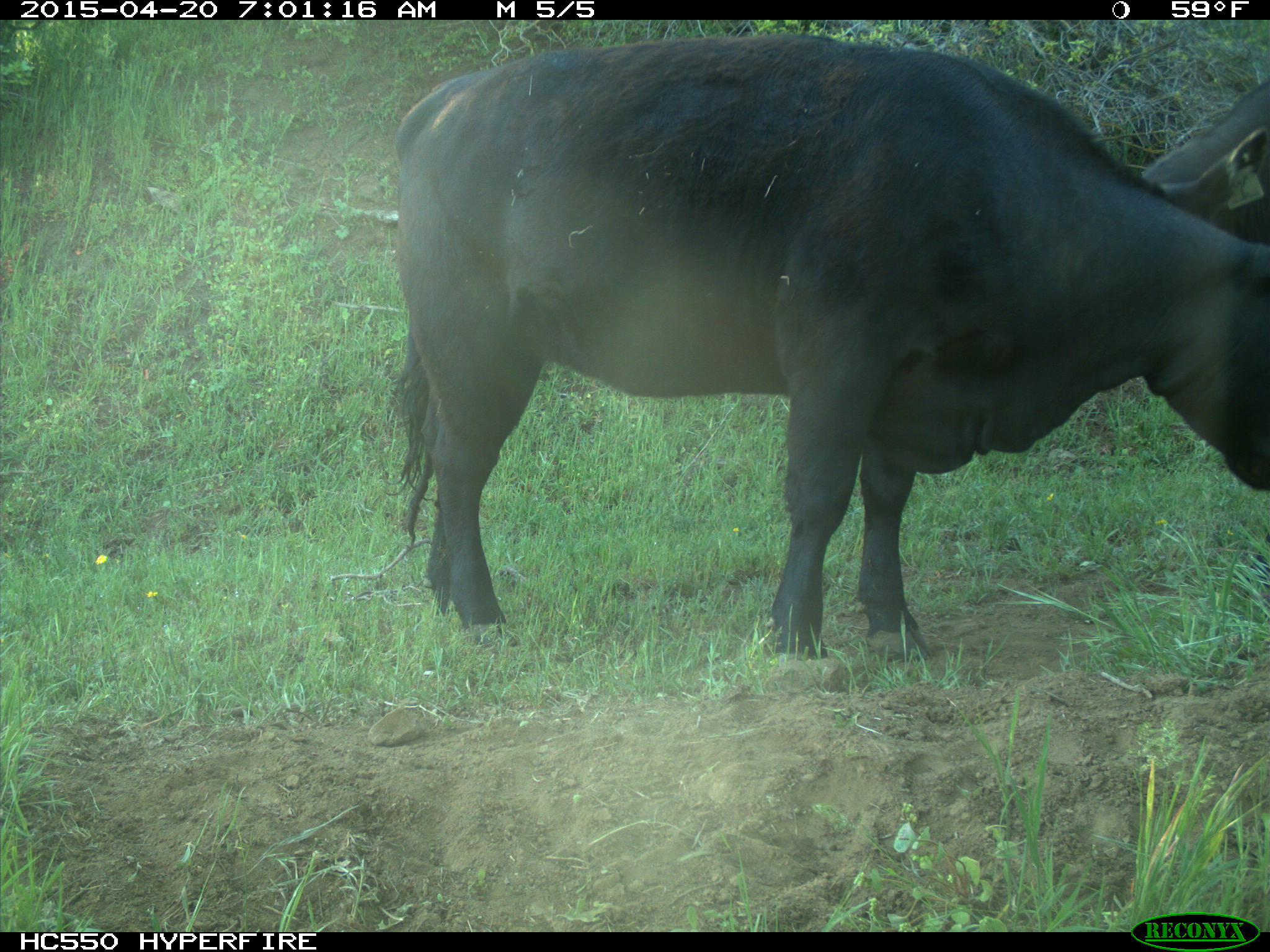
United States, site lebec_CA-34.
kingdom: Animalia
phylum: Chordata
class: Mammalia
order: Artiodactyla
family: Bovidae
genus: Bos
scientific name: Bos taurus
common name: domestic cow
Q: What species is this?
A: Bos taurus (domestic cow).